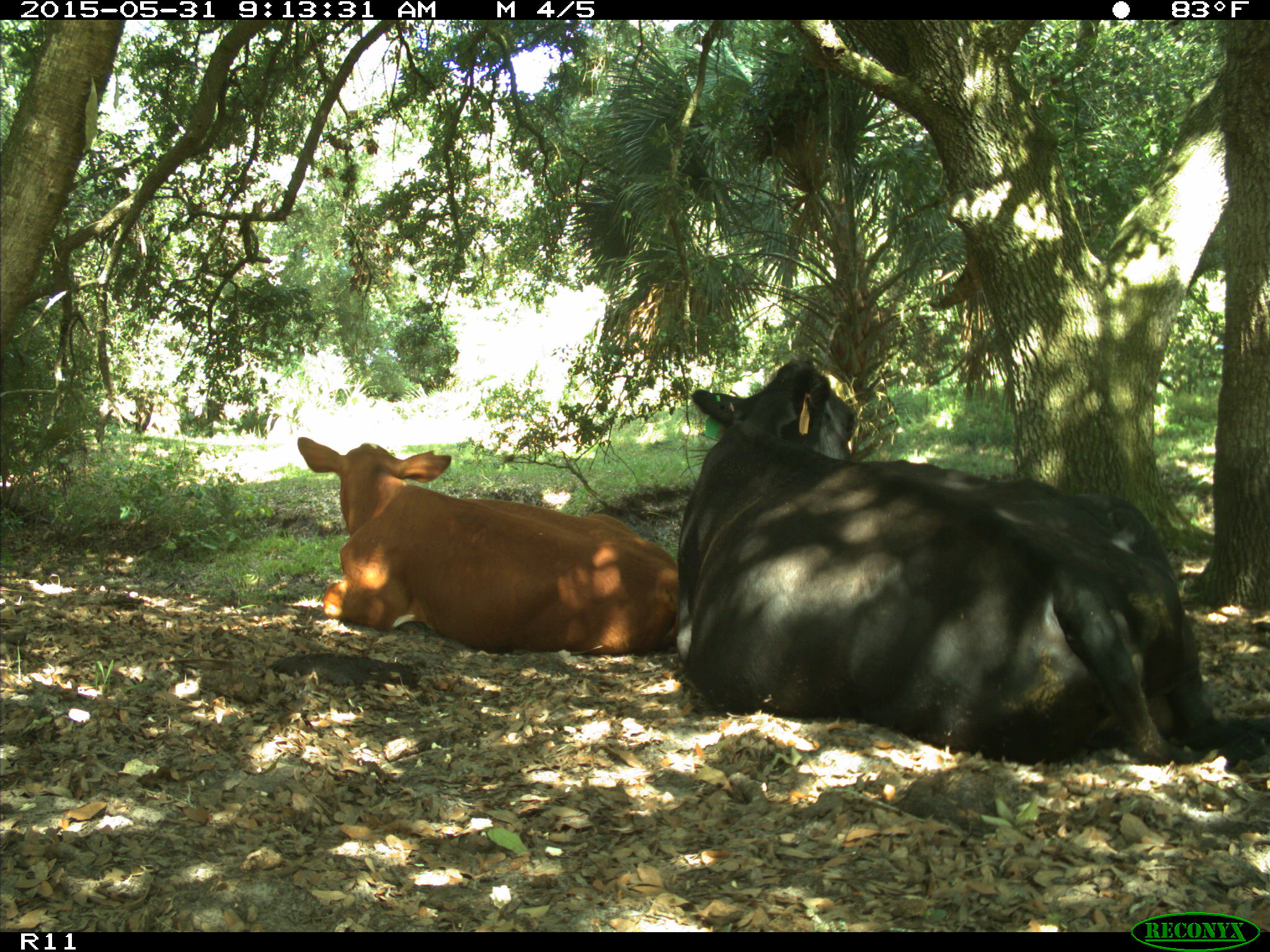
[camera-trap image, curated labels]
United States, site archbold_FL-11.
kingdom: Animalia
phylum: Chordata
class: Mammalia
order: Artiodactyla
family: Bovidae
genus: Bos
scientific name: Bos taurus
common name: domestic cow